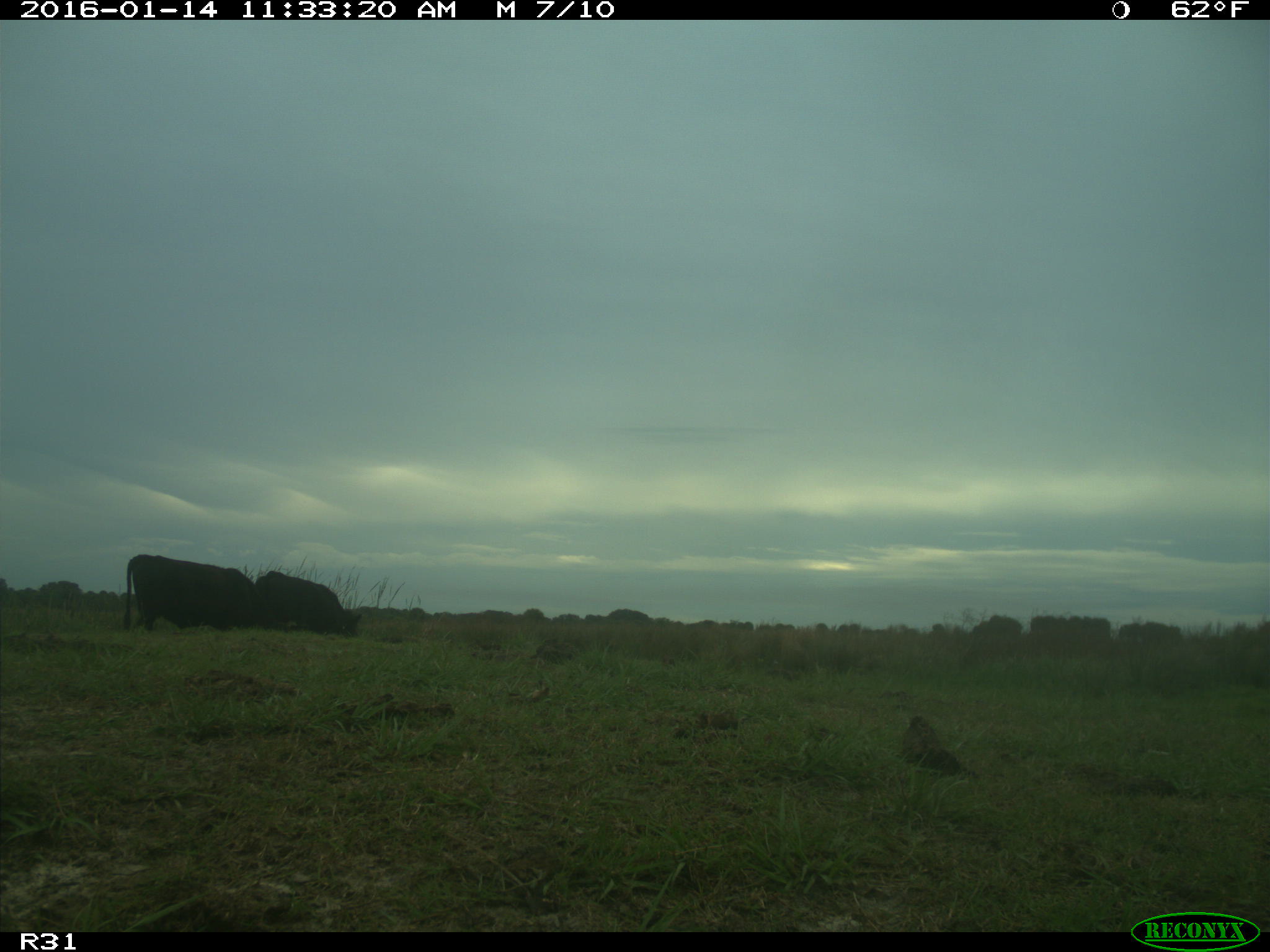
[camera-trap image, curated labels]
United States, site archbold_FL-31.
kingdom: Animalia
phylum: Chordata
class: Mammalia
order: Artiodactyla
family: Bovidae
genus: Bos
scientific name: Bos taurus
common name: domestic cow